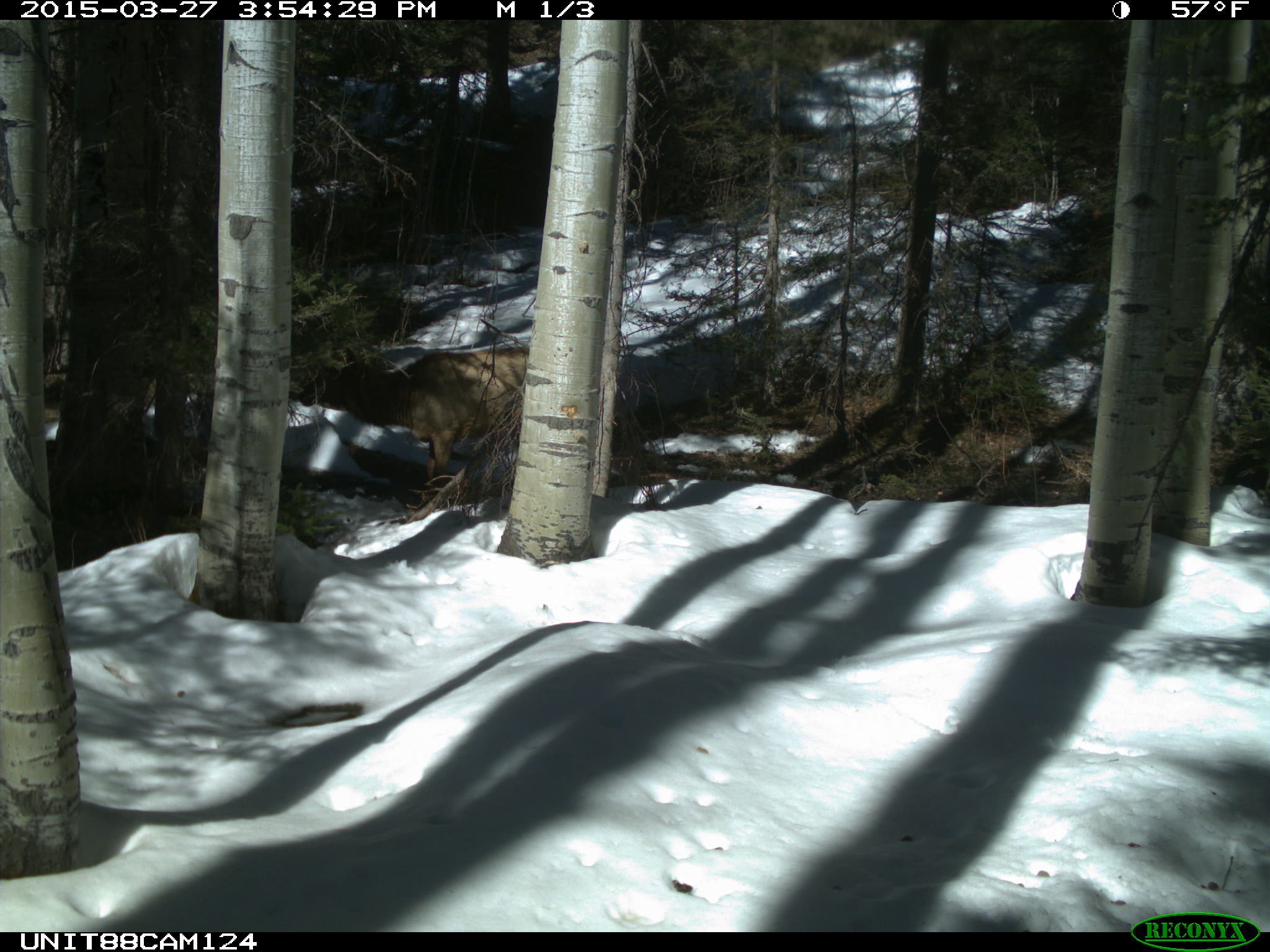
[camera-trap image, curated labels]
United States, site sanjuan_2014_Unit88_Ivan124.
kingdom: Animalia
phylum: Chordata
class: Mammalia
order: Artiodactyla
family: Cervidae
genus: Cervus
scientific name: Cervus elaphus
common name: red deer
Cervus elaphus (red deer).